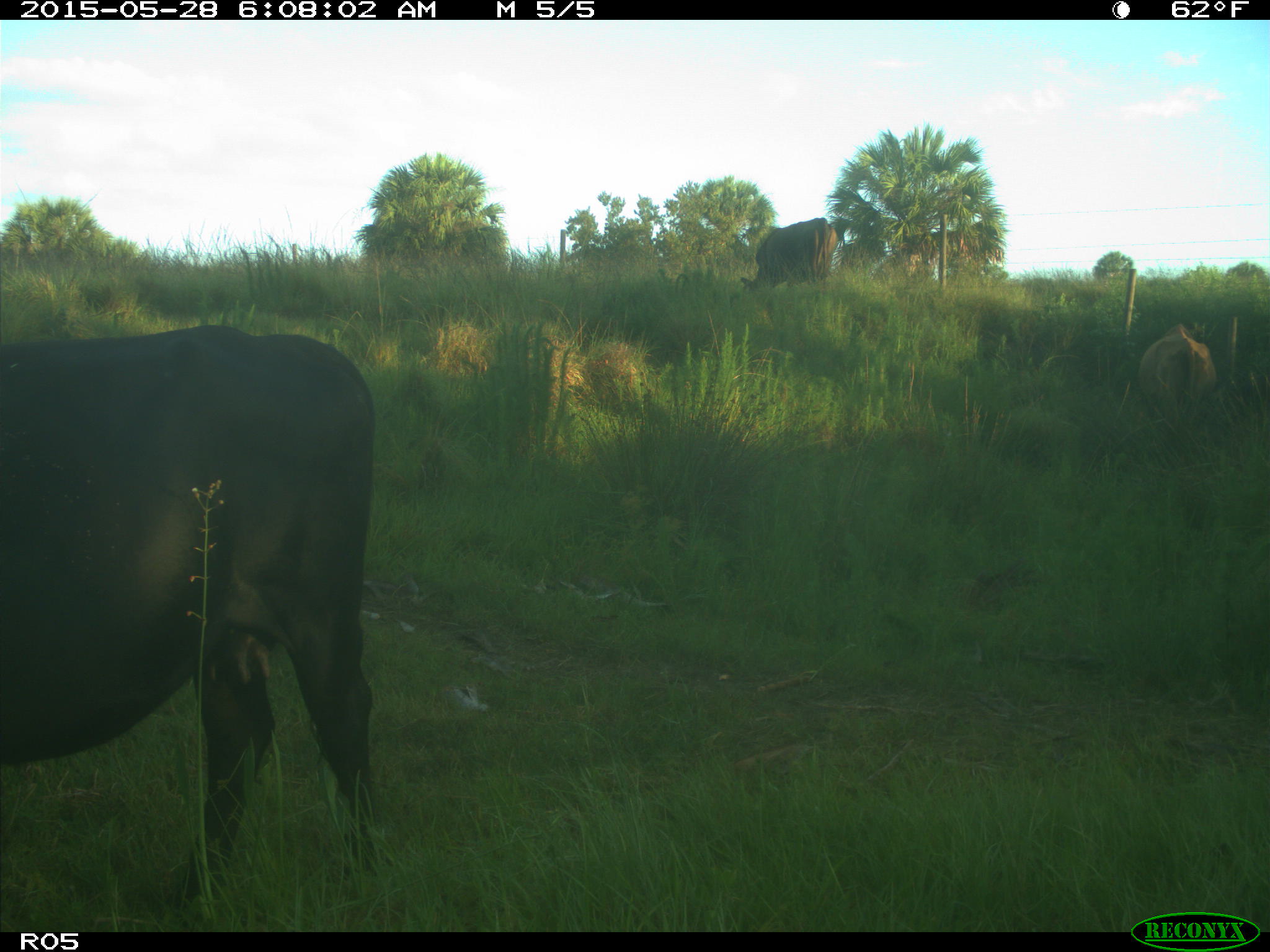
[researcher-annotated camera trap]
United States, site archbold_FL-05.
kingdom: Animalia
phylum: Chordata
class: Mammalia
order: Artiodactyla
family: Bovidae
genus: Bos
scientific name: Bos taurus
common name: domestic cow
Bos taurus (domestic cow).